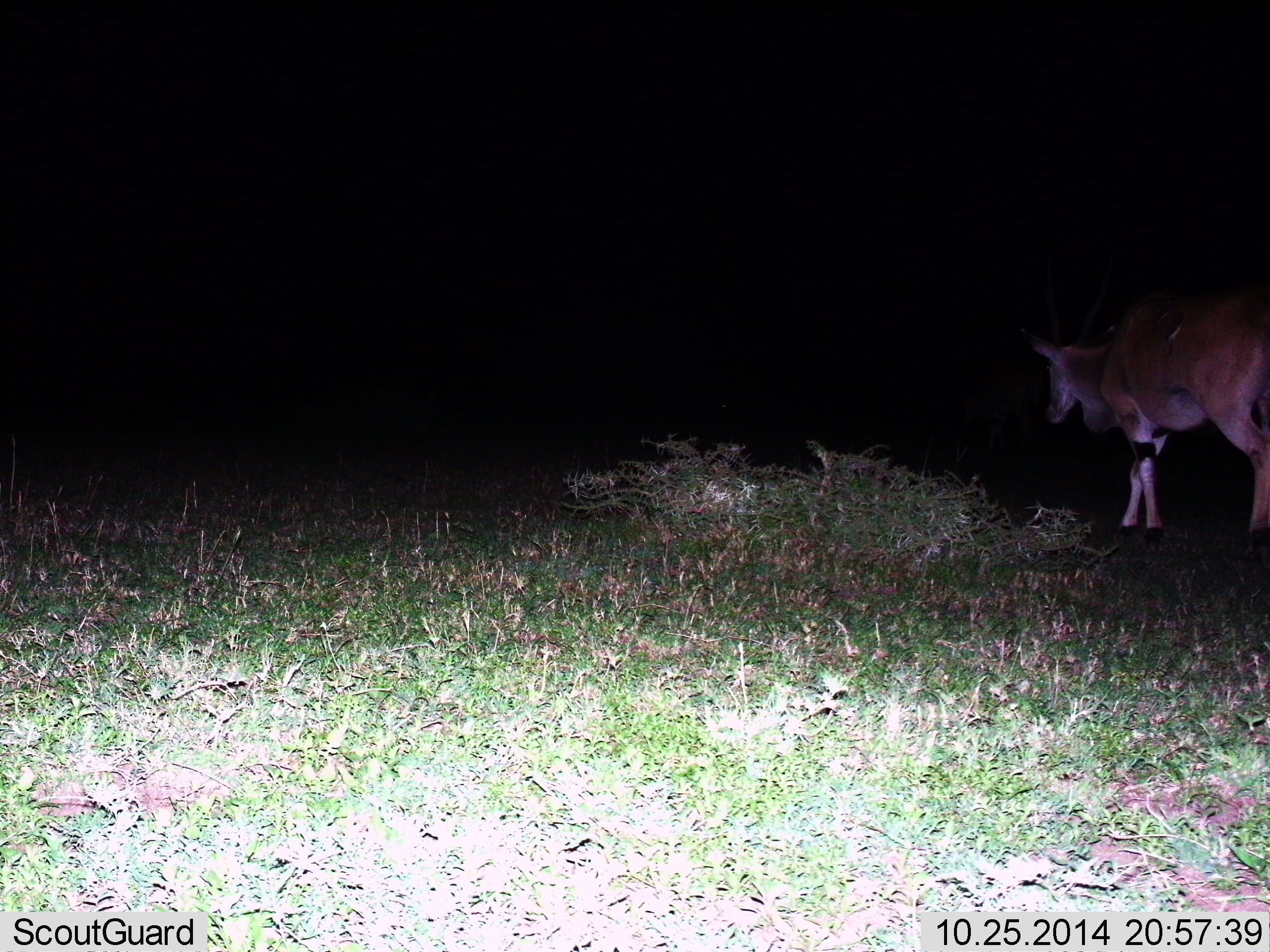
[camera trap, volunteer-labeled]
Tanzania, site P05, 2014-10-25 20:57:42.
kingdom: Animalia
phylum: Chordata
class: Mammalia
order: Artiodactyla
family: Bovidae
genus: Tragelaphus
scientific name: Tragelaphus oryx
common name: eland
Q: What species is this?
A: Eland (Tragelaphus oryx).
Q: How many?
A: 1.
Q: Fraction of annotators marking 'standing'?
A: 30%.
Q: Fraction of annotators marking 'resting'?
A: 0%.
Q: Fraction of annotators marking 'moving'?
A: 70%.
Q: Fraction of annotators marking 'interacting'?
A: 0%.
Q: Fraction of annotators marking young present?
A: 0%.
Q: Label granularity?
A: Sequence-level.